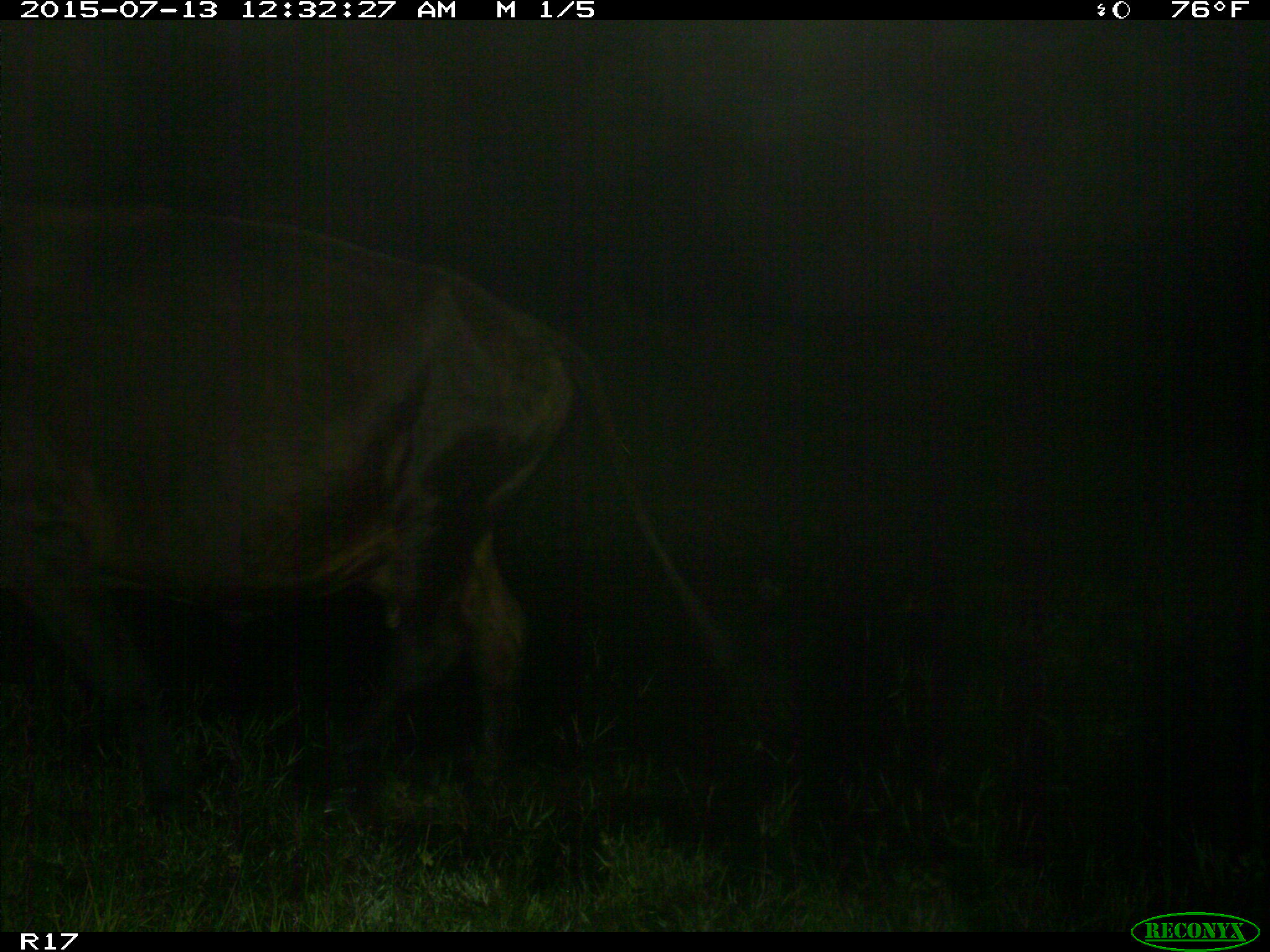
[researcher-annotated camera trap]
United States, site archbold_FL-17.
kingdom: Animalia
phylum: Chordata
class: Mammalia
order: Artiodactyla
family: Bovidae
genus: Bos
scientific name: Bos taurus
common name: domestic cow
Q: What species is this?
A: Bos taurus (domestic cow).